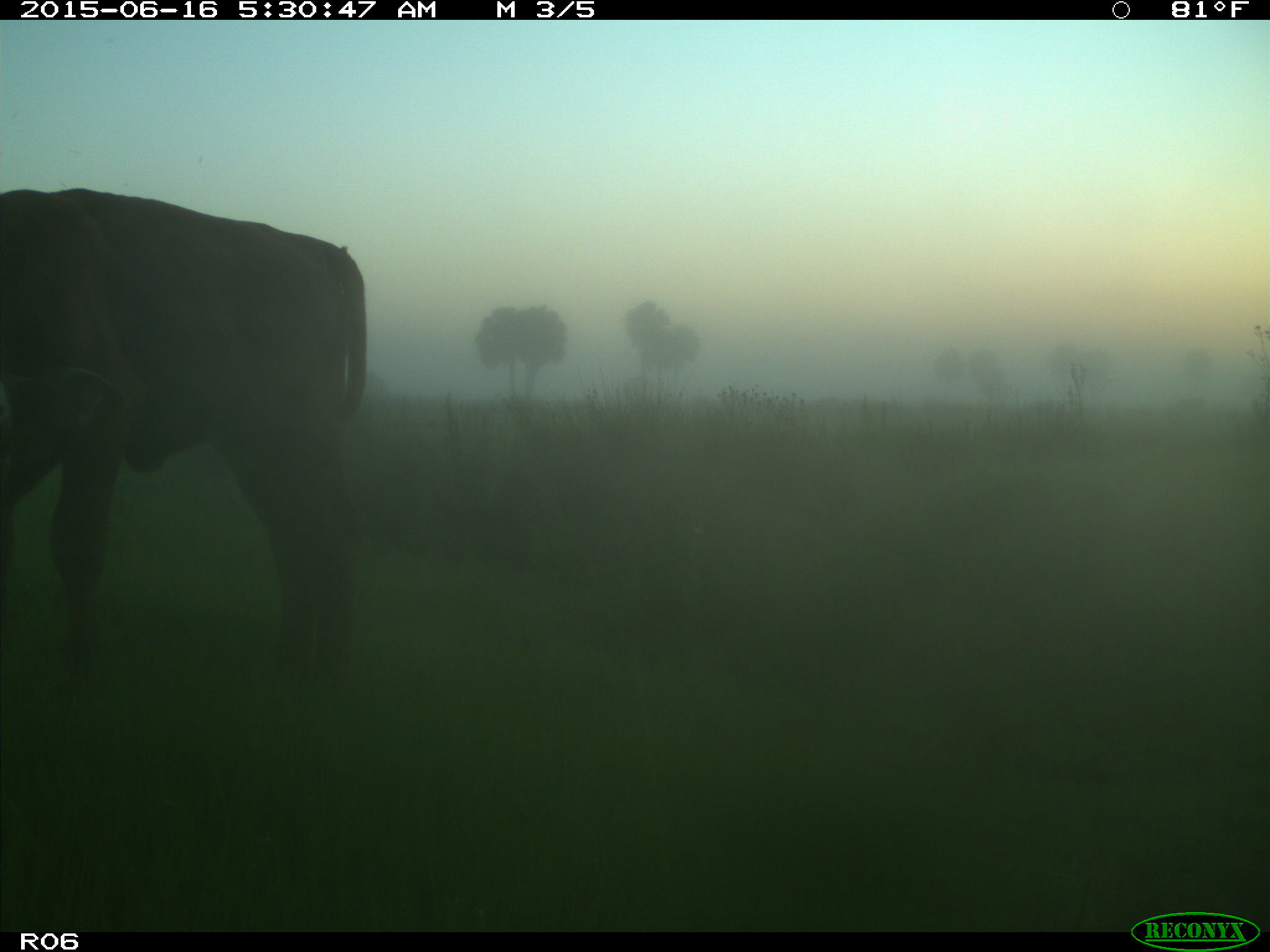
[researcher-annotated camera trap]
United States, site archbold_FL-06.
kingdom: Animalia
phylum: Chordata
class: Mammalia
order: Artiodactyla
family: Bovidae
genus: Bos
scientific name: Bos taurus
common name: domestic cow